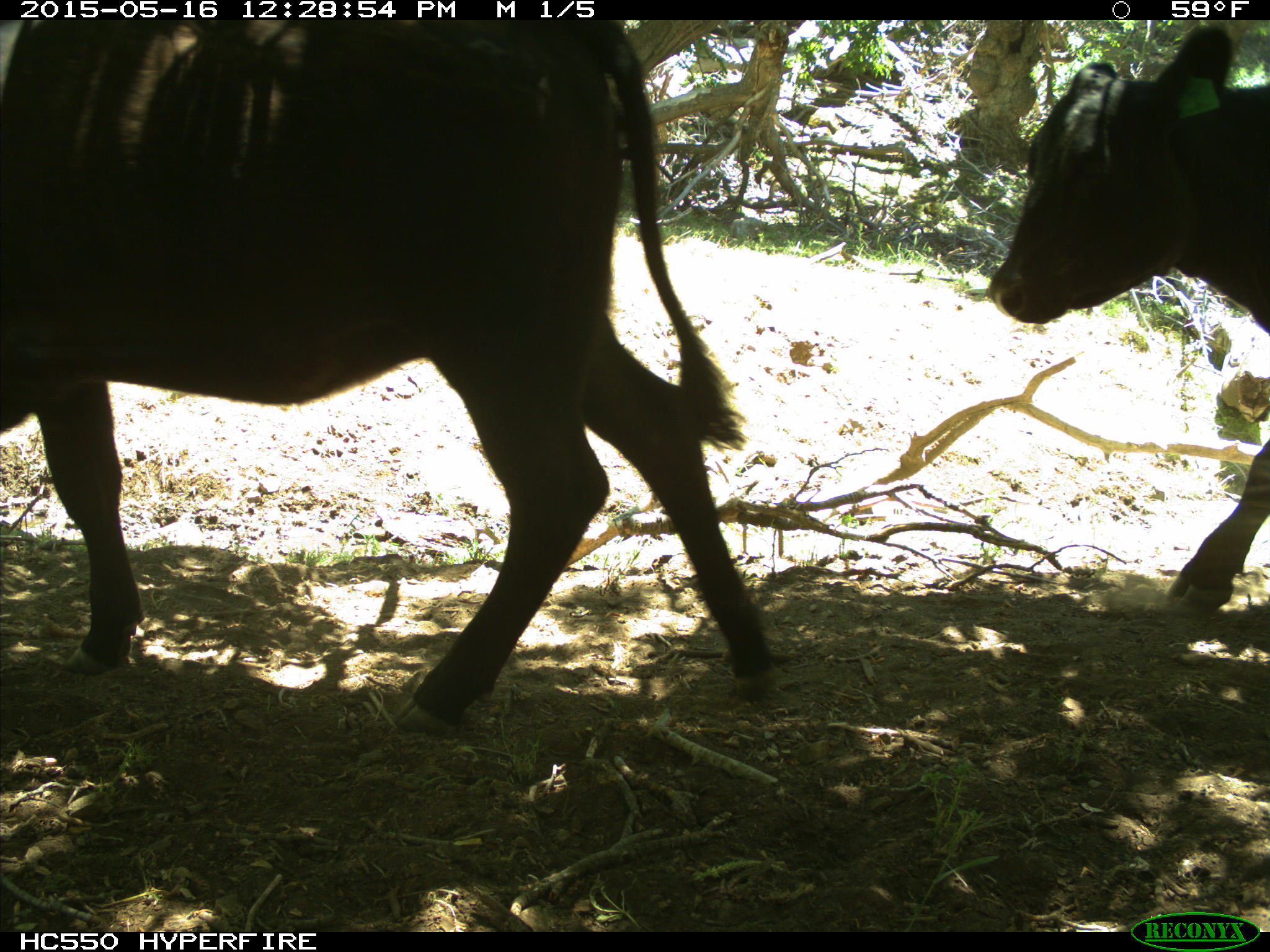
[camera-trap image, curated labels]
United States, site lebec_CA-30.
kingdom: Animalia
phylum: Chordata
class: Mammalia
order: Artiodactyla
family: Bovidae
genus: Bos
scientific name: Bos taurus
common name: domestic cow